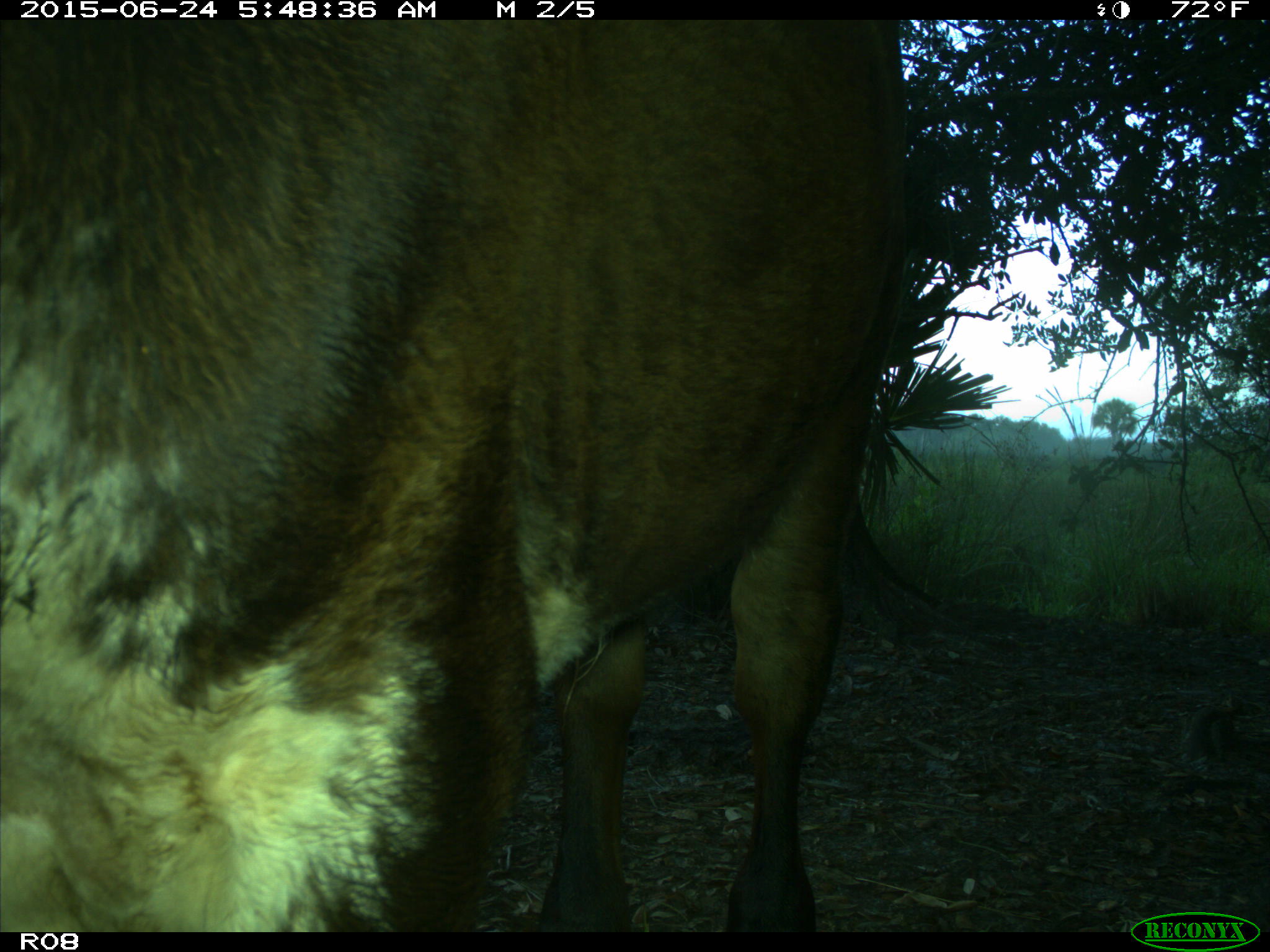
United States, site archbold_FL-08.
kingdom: Animalia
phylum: Chordata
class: Mammalia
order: Artiodactyla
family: Bovidae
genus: Bos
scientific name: Bos taurus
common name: domestic cow